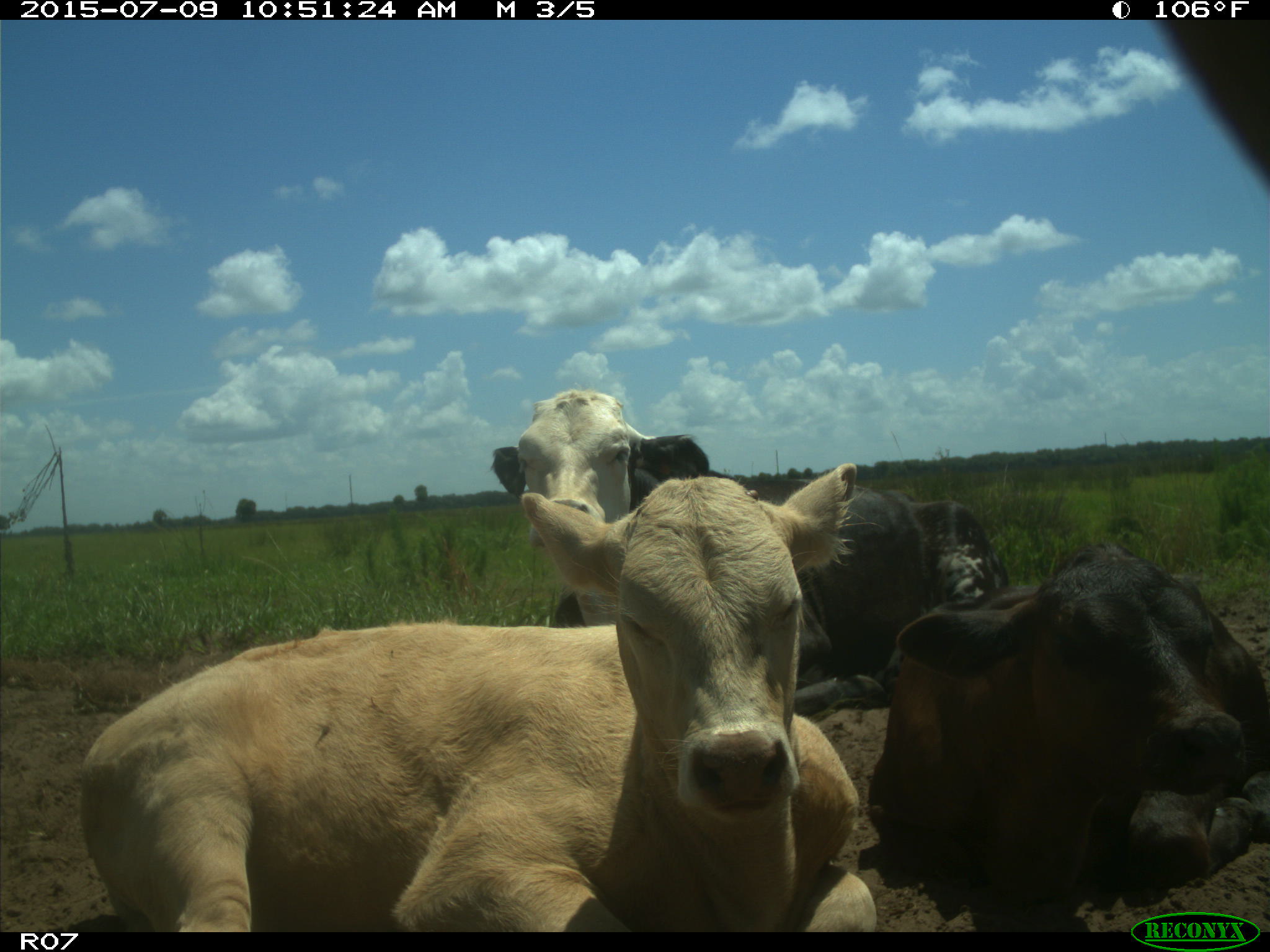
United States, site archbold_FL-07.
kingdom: Animalia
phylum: Chordata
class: Mammalia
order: Artiodactyla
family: Bovidae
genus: Bos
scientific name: Bos taurus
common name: domestic cow